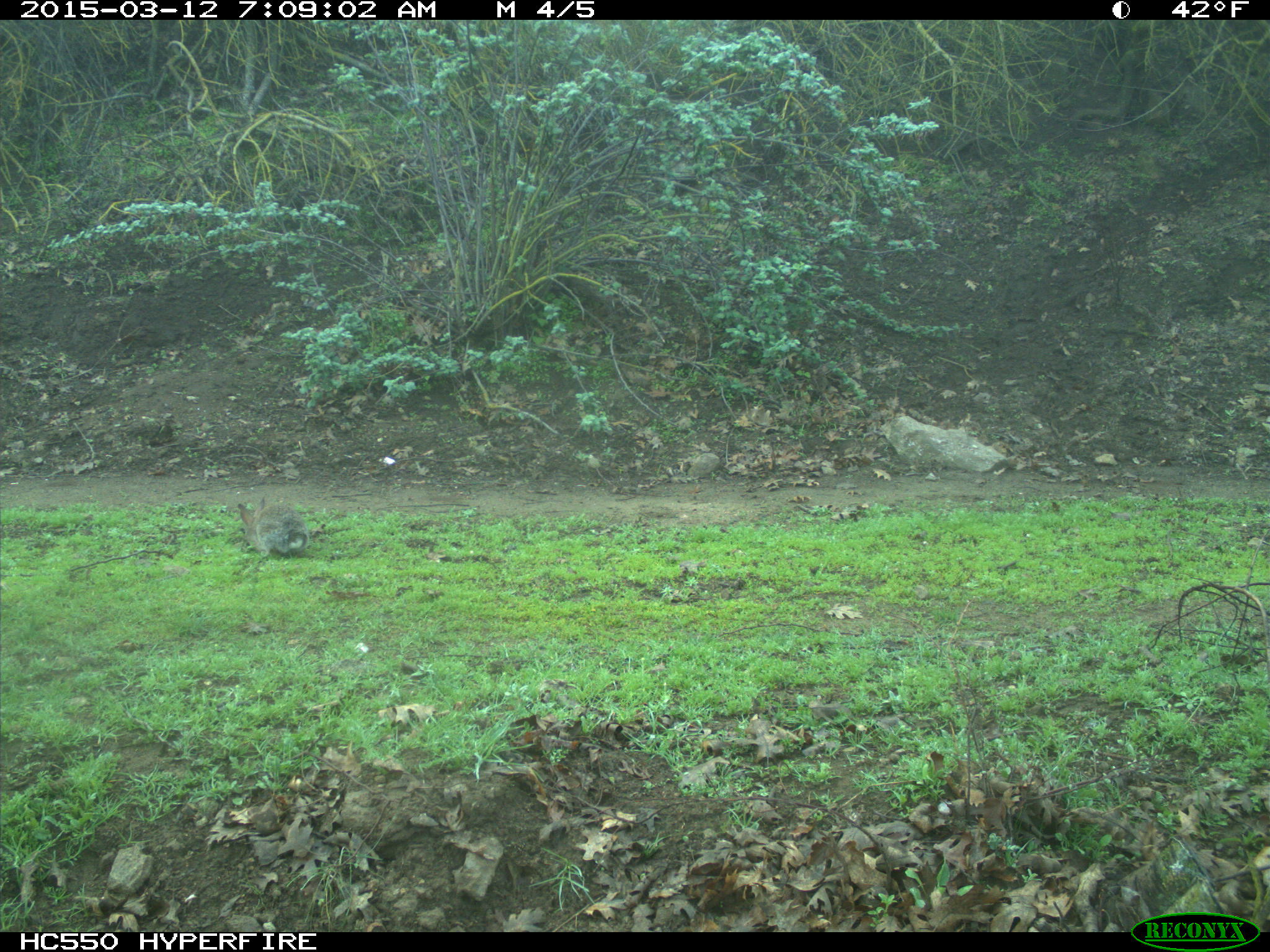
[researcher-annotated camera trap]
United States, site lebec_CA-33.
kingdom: Animalia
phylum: Chordata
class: Mammalia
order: Lagomorpha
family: Leporidae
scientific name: Leporidae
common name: rabbits and hares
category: unidentified rabbit